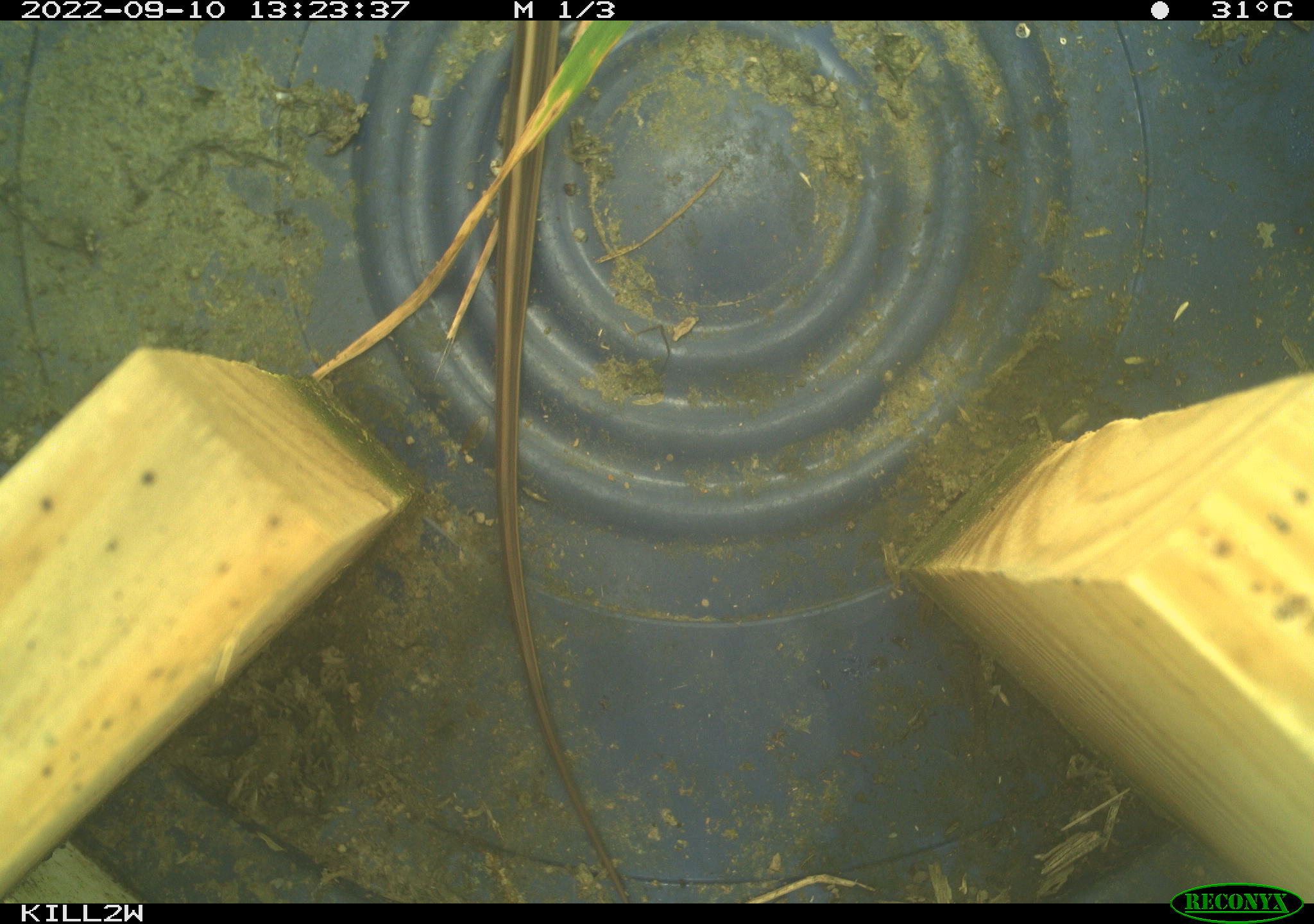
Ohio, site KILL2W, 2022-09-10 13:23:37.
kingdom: Animalia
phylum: Chordata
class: Reptilia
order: Squamata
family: Colubridae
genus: Thamnophis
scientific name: Thamnophis sirtalis sirtalis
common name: eastern gartersnake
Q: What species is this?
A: Eastern gartersnake (Thamnophis sirtalis sirtalis).